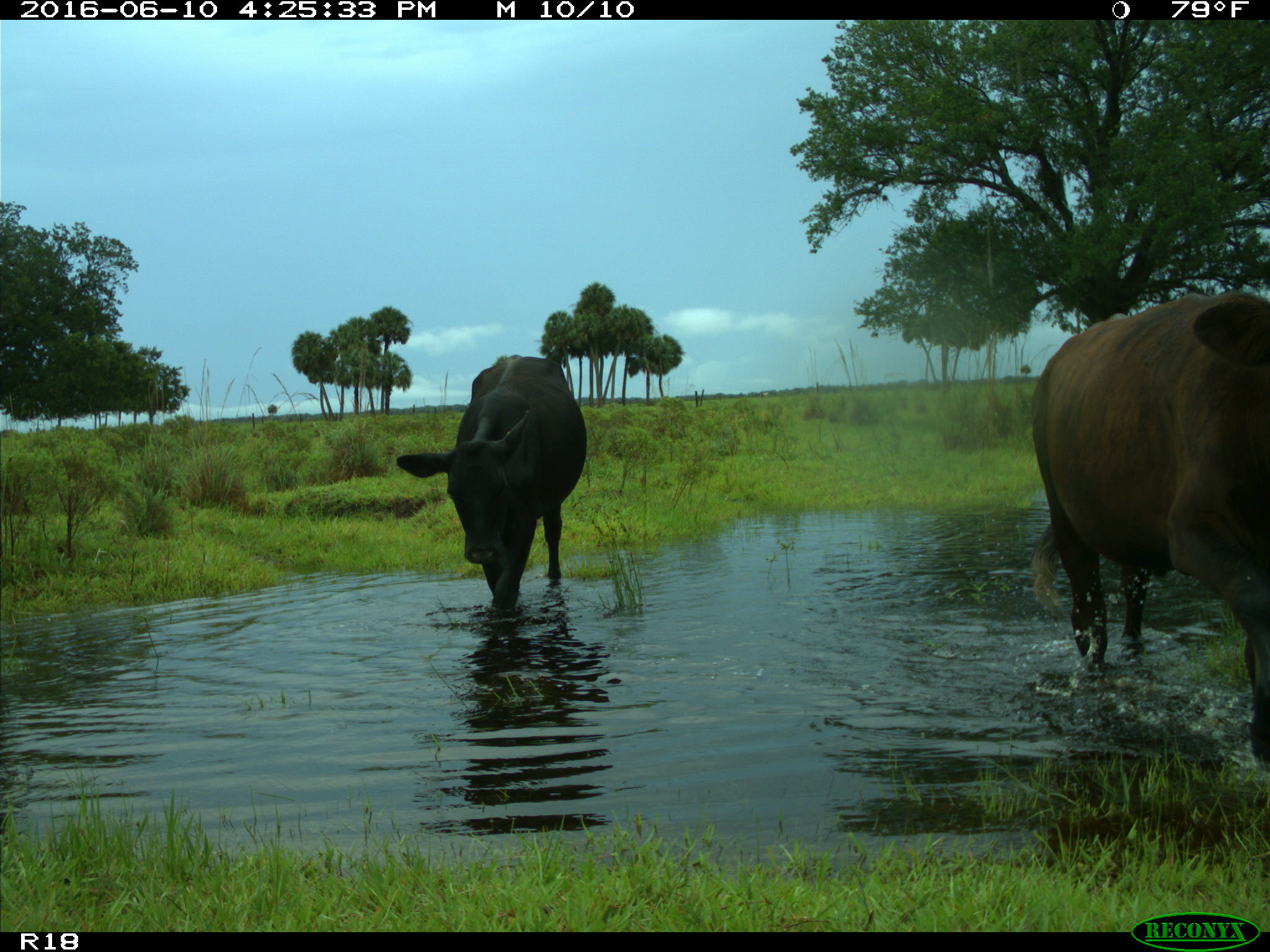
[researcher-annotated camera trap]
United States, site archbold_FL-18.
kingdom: Animalia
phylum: Chordata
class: Mammalia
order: Artiodactyla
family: Bovidae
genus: Bos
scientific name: Bos taurus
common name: domestic cow